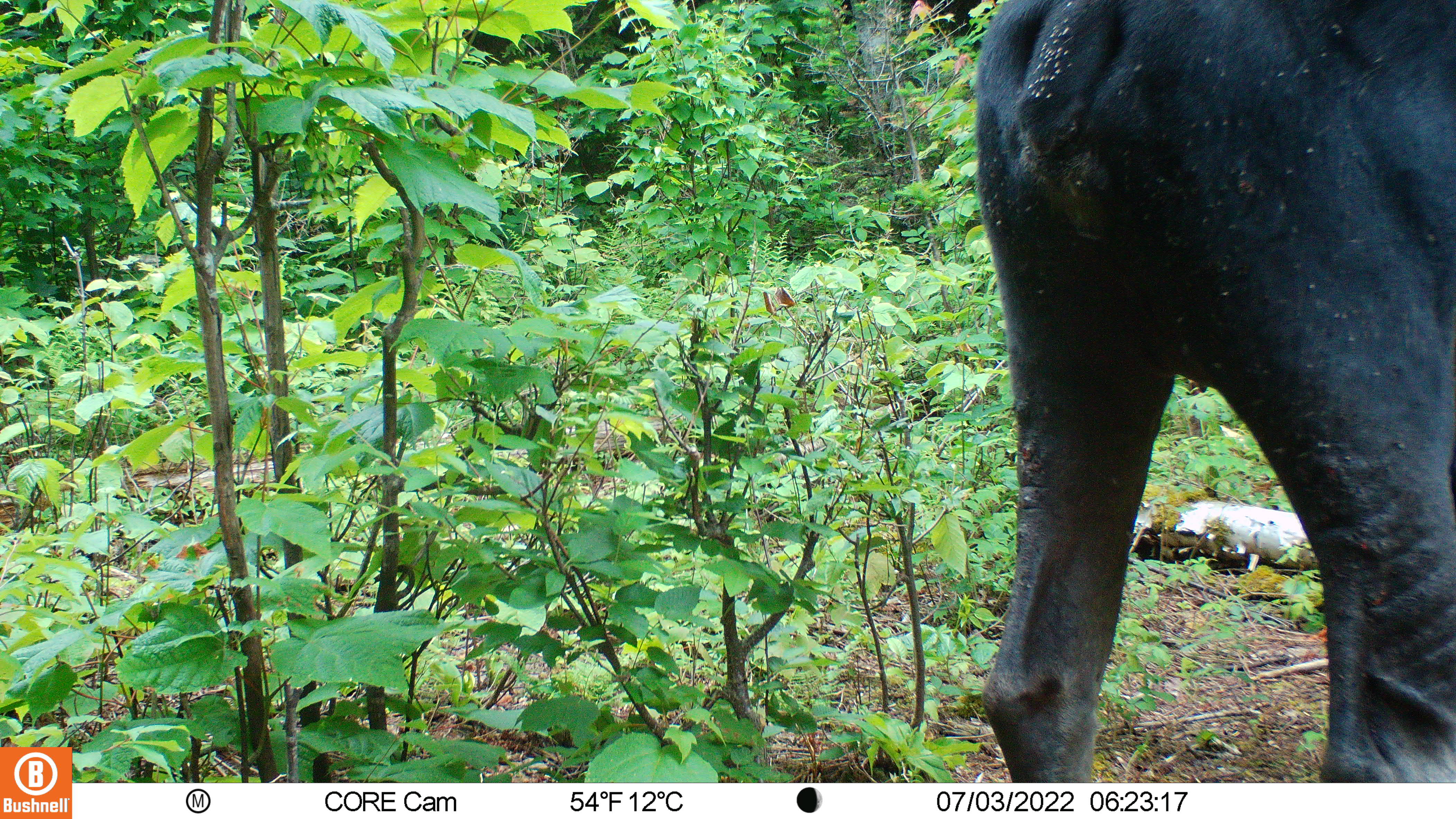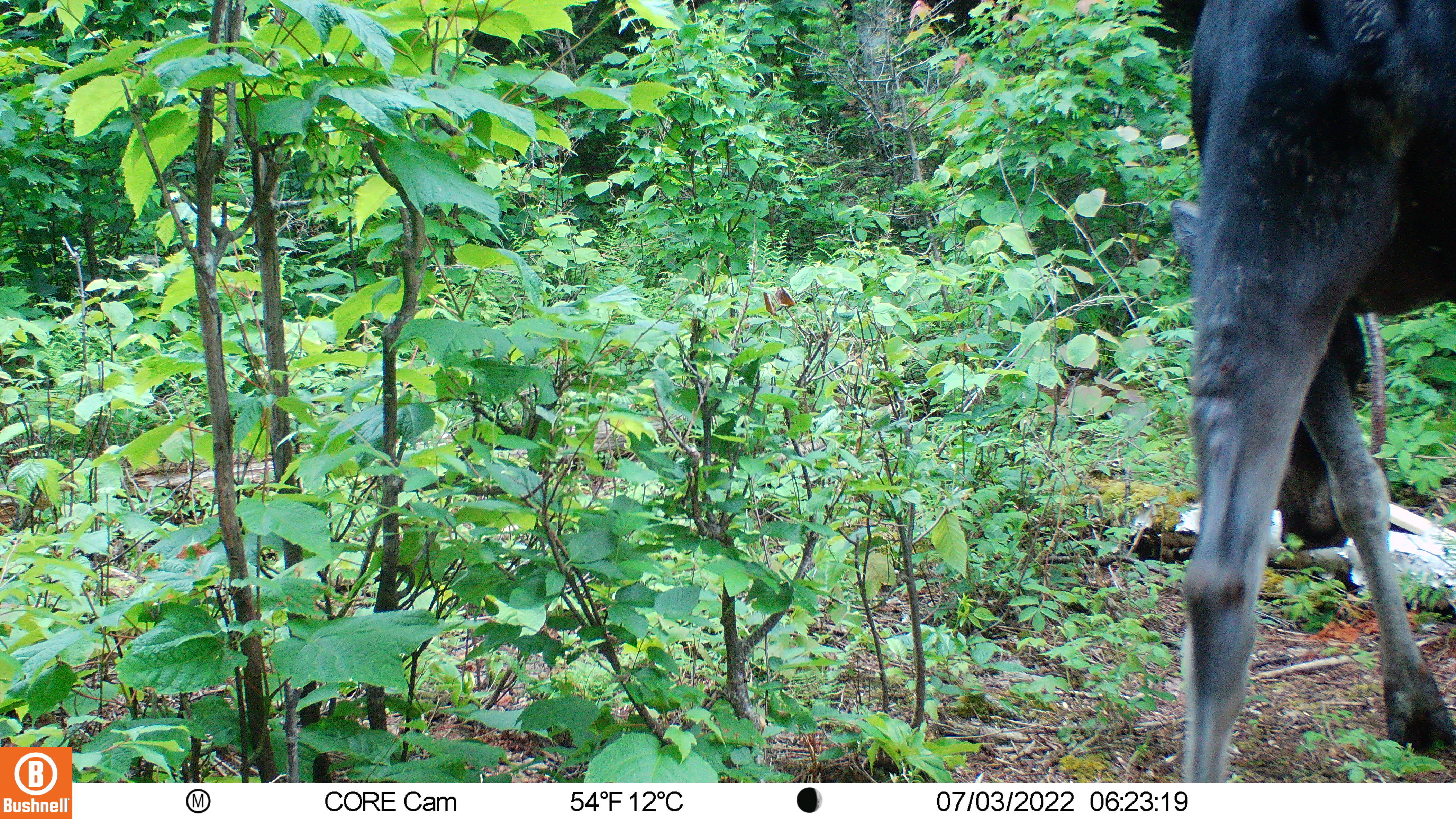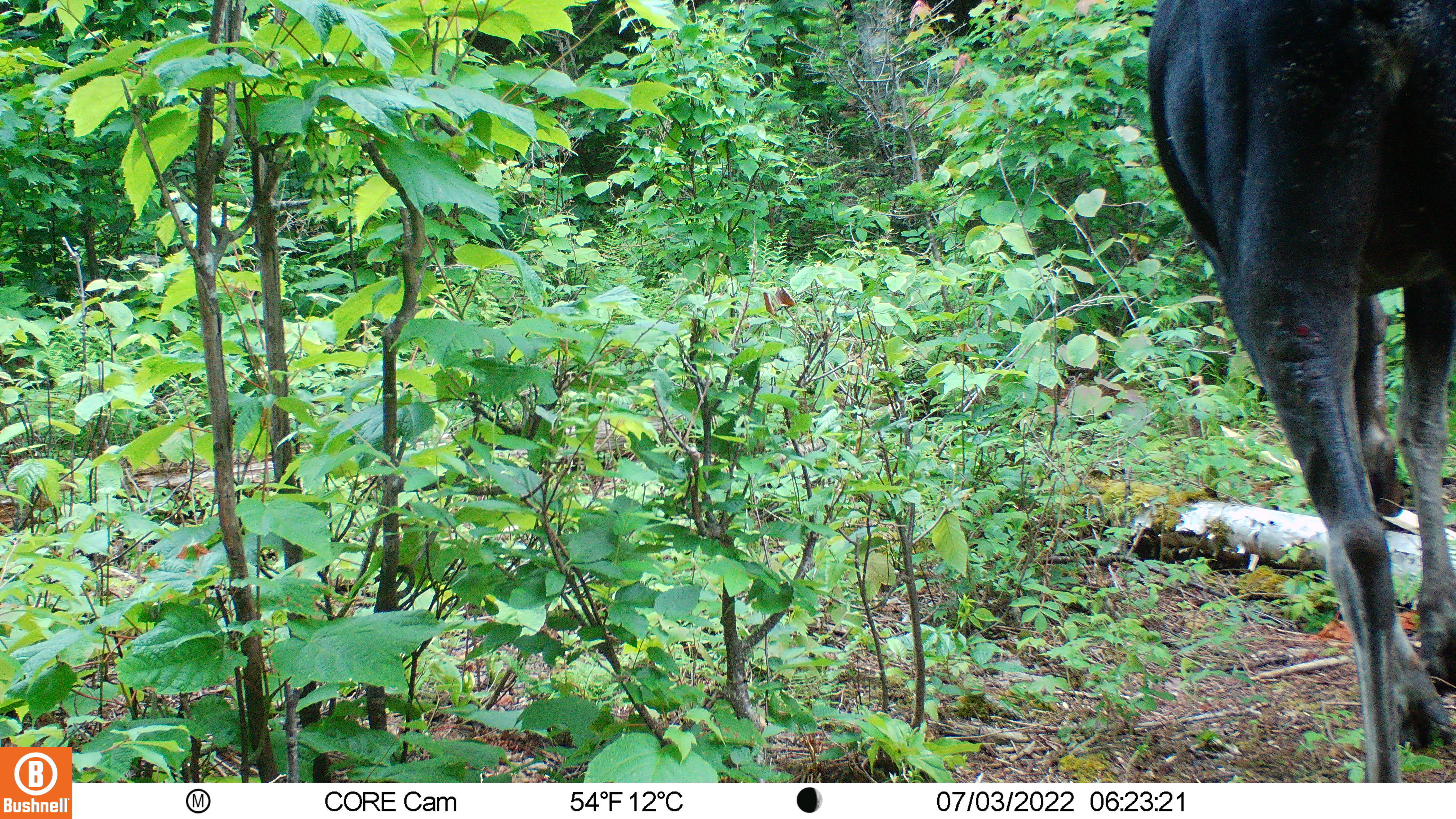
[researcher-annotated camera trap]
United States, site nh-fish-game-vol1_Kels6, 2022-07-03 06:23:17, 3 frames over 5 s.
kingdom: Animalia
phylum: Chordata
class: Mammalia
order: Artiodactyla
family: Cervidae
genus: Alces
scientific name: Alces alces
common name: moose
Moose (Alces alces).